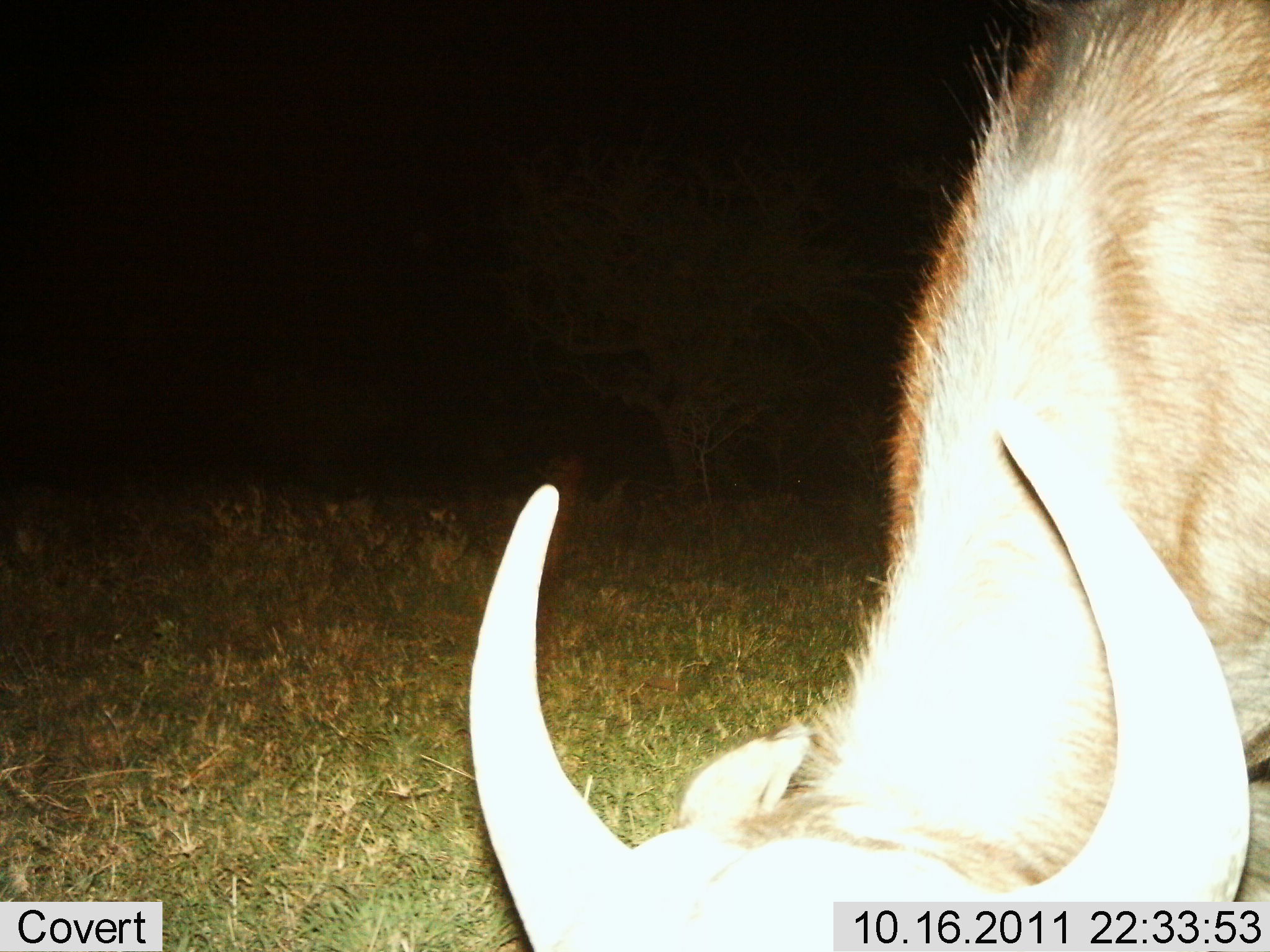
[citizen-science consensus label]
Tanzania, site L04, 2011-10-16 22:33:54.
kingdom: Animalia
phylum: Chordata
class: Mammalia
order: Artiodactyla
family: Bovidae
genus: Connochaetes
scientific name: Connochaetes taurinus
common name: blue wildebeest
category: wildebeest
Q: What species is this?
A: Wildebeest (blue wildebeest) (Connochaetes taurinus).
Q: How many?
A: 1.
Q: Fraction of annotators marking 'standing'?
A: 30%.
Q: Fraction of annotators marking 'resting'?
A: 0%.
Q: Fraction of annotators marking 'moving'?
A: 10%.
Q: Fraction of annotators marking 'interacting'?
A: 0%.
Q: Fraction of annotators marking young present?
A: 0%.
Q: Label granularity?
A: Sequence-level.